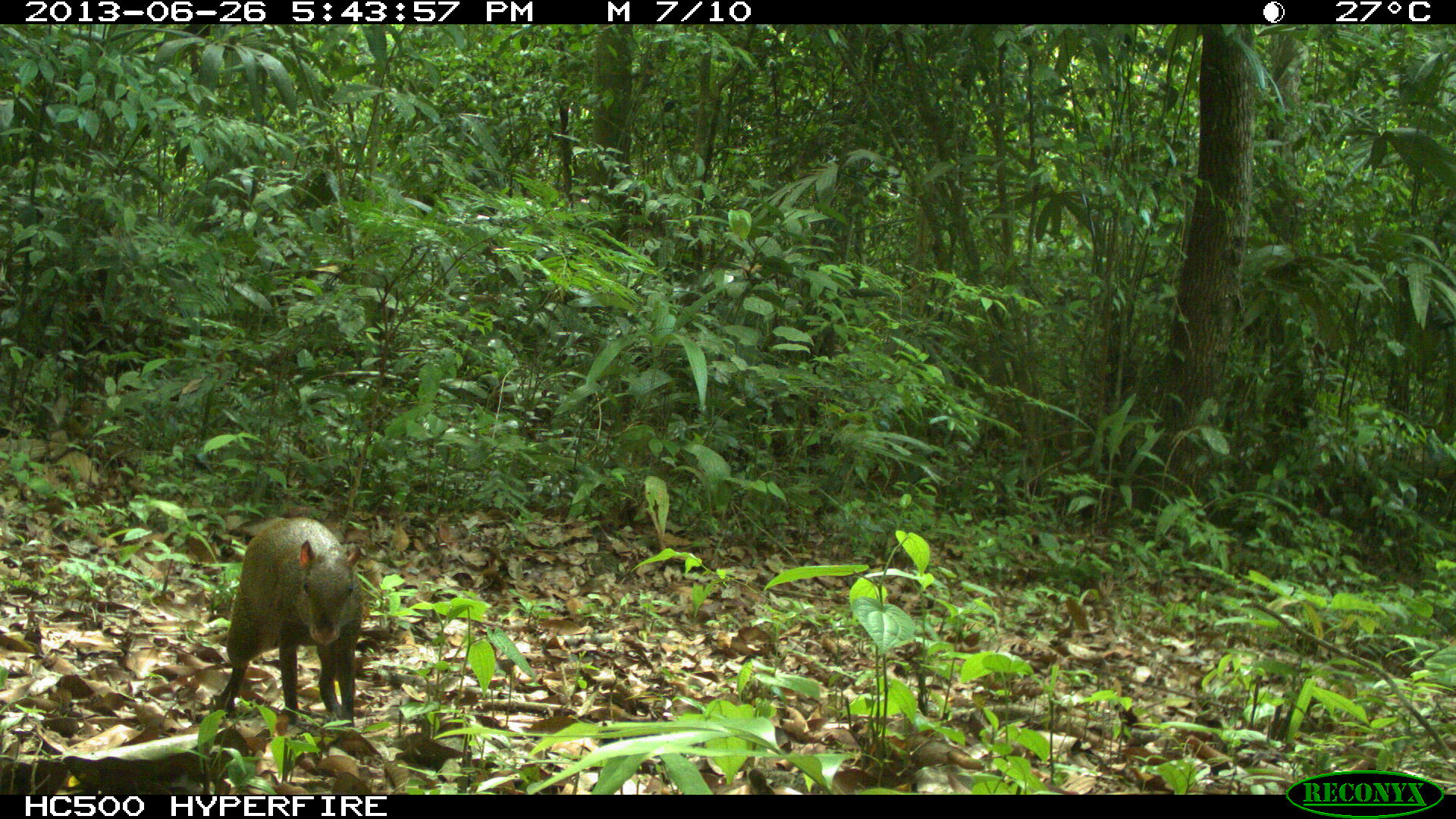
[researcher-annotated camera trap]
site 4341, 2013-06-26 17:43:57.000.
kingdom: Animalia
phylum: Chordata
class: Mammalia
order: Rodentia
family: Dasyproctidae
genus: Dasyprocta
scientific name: Dasyprocta punctata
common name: central american agouti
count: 1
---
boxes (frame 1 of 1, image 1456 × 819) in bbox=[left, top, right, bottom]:
dasyprocta punctata: bbox=[211, 514, 365, 729]